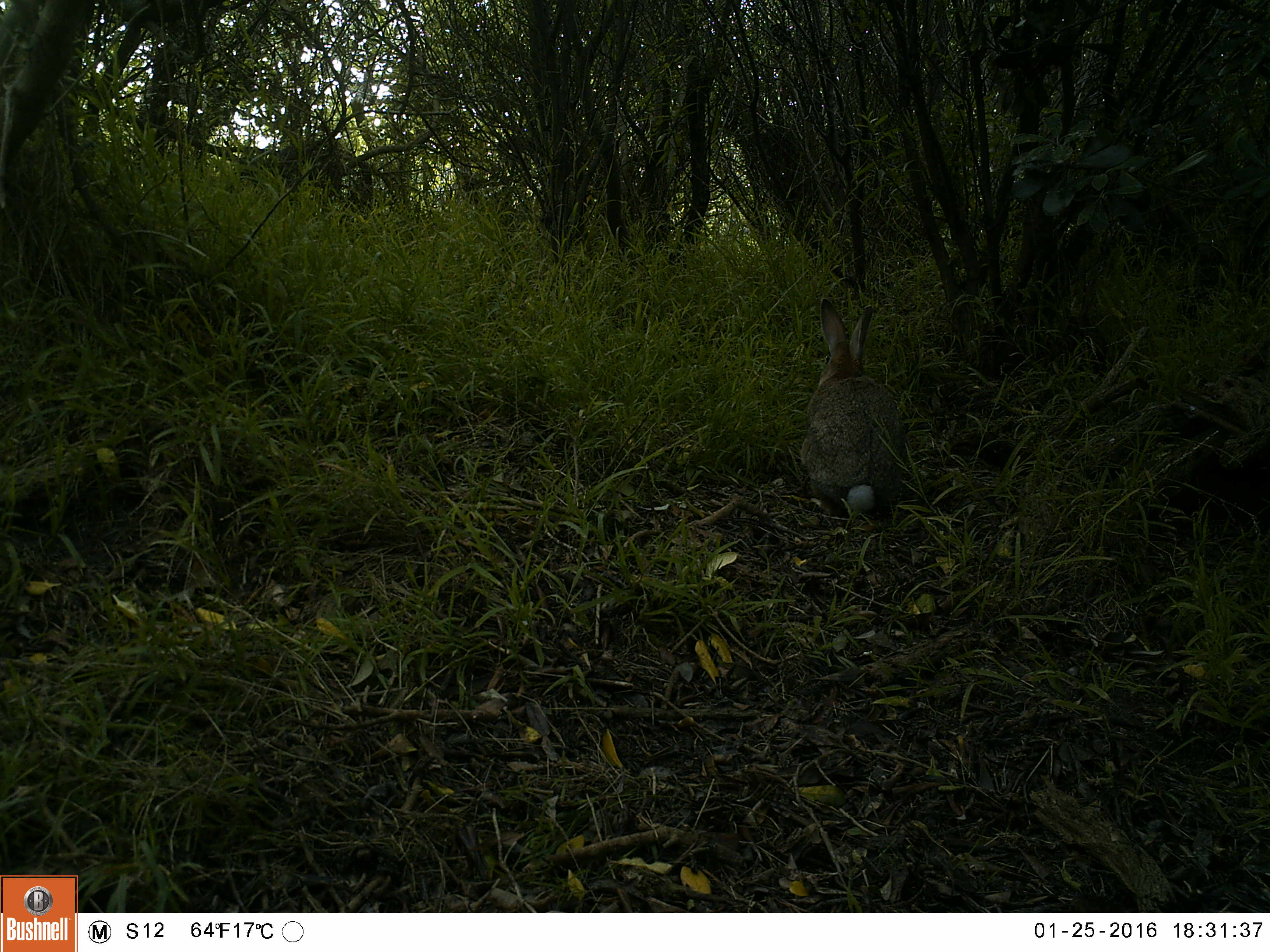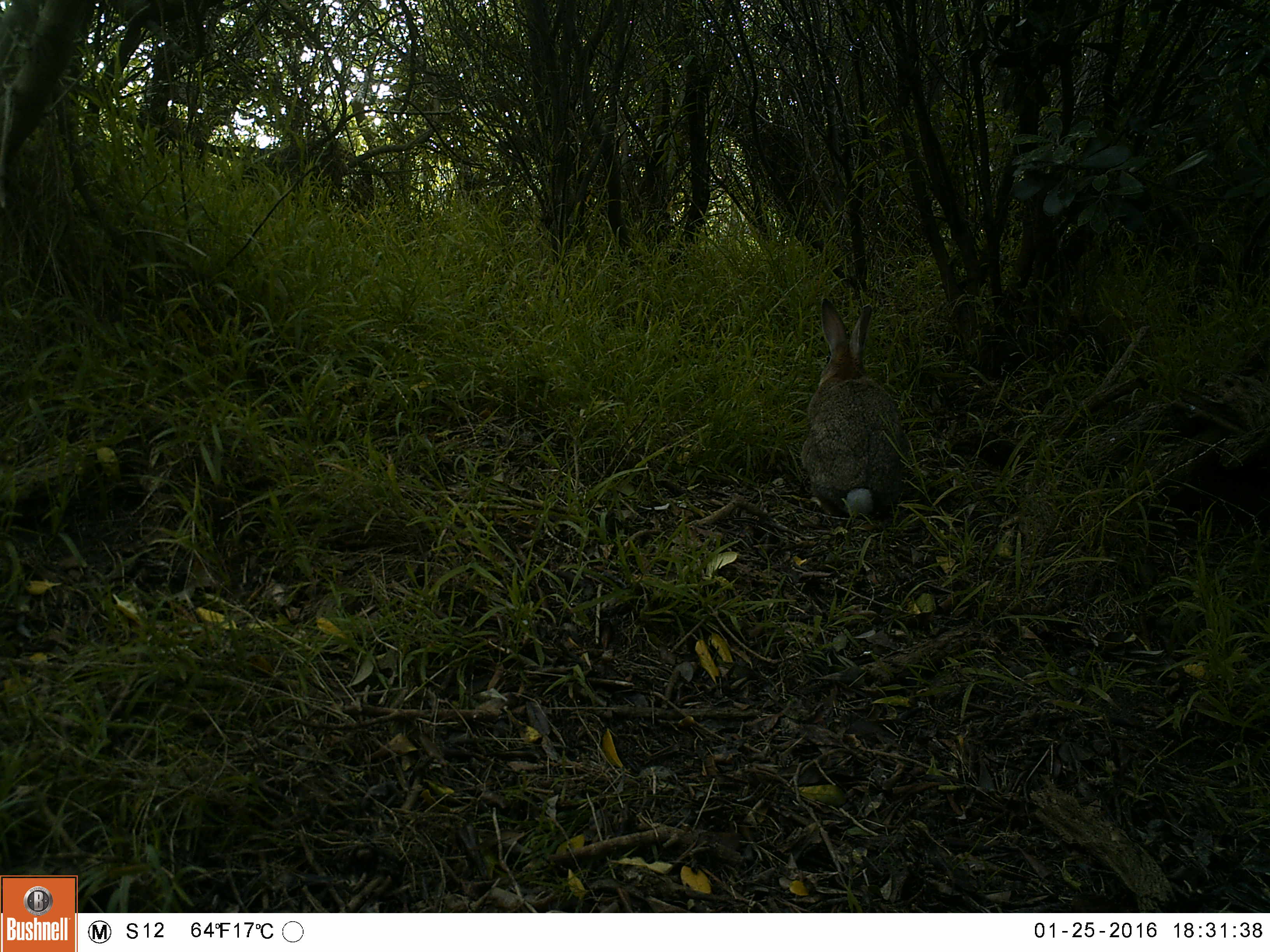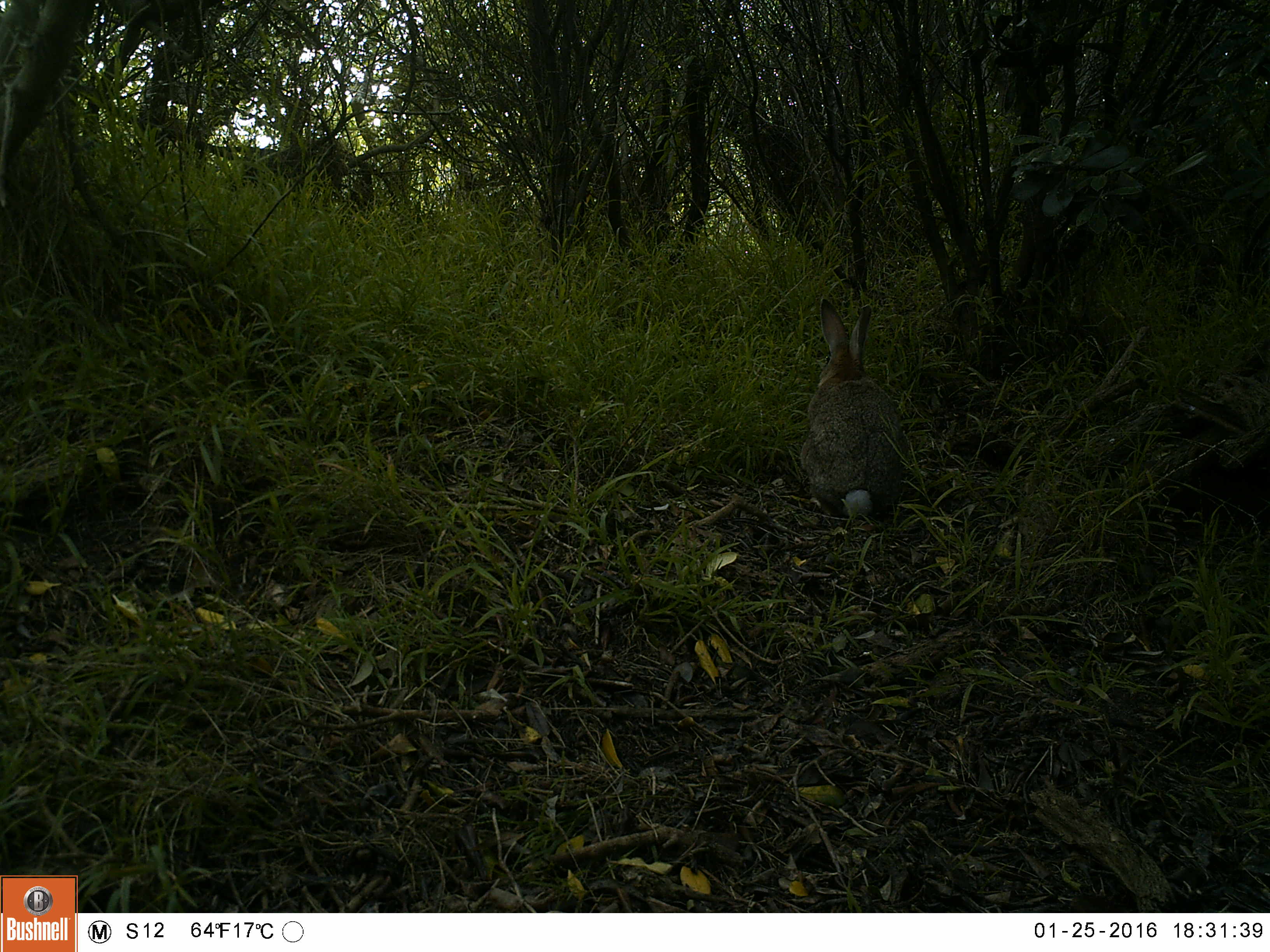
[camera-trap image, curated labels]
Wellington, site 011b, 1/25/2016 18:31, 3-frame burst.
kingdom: Animalia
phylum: Chordata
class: Mammalia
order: Lagomorpha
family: Leporidae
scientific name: Leporidae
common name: rabbit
Rabbit (Leporidae).